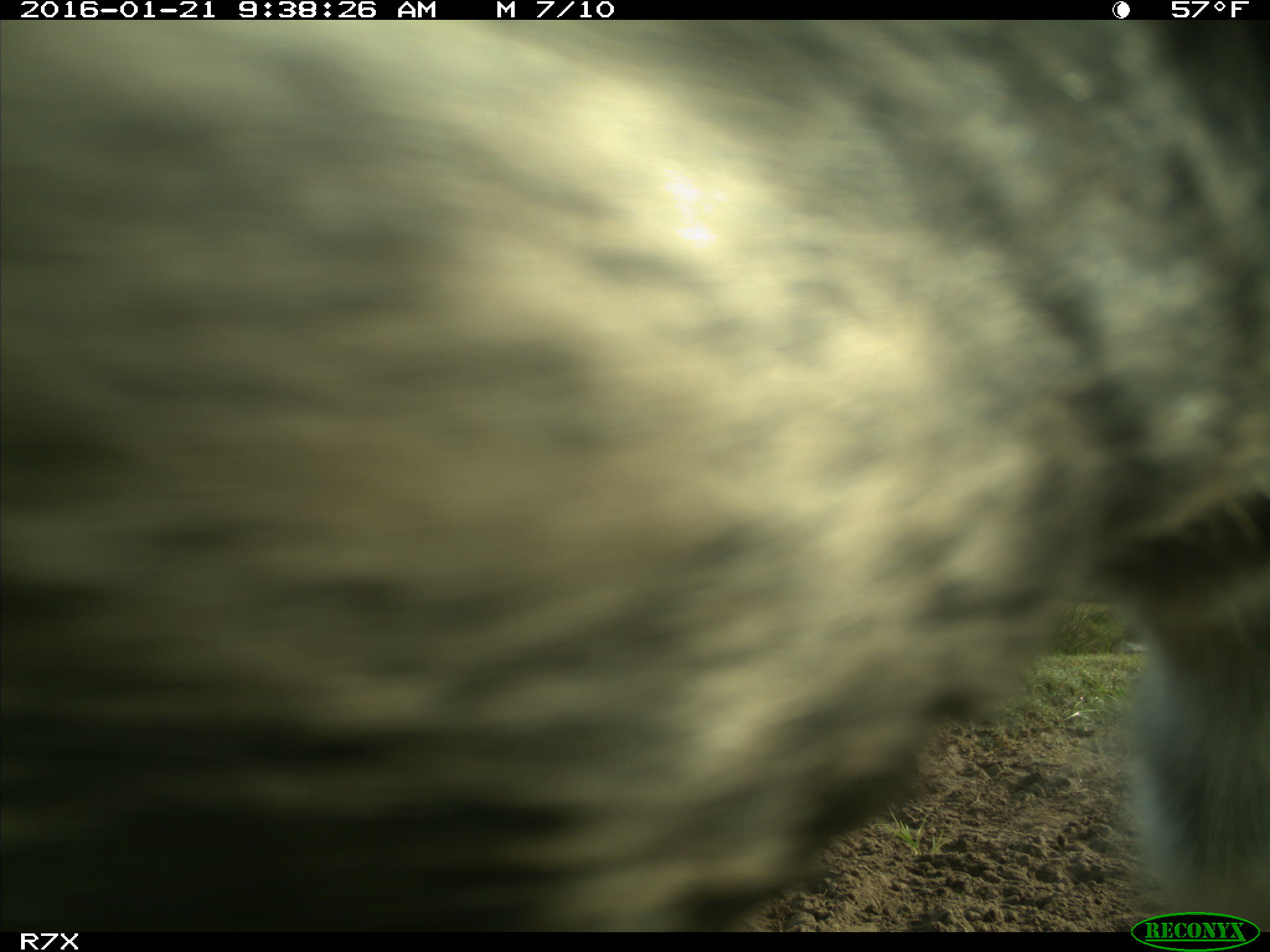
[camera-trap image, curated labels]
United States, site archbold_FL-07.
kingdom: Animalia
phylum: Chordata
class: Mammalia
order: Artiodactyla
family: Bovidae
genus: Bos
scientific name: Bos taurus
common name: domestic cow